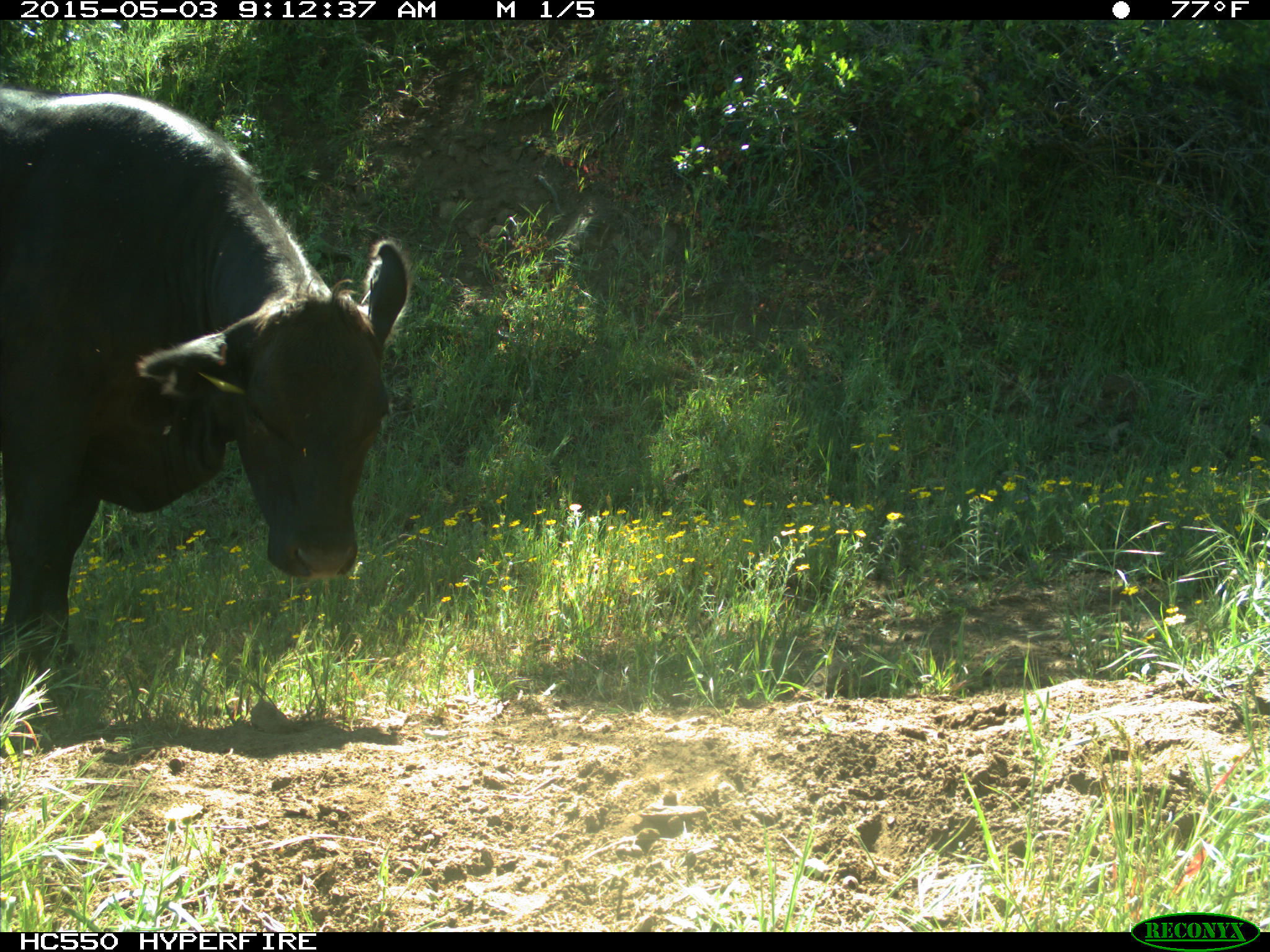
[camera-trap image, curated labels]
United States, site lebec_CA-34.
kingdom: Animalia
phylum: Chordata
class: Mammalia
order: Artiodactyla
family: Bovidae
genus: Bos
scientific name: Bos taurus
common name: domestic cow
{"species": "Bos taurus (domestic cow)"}